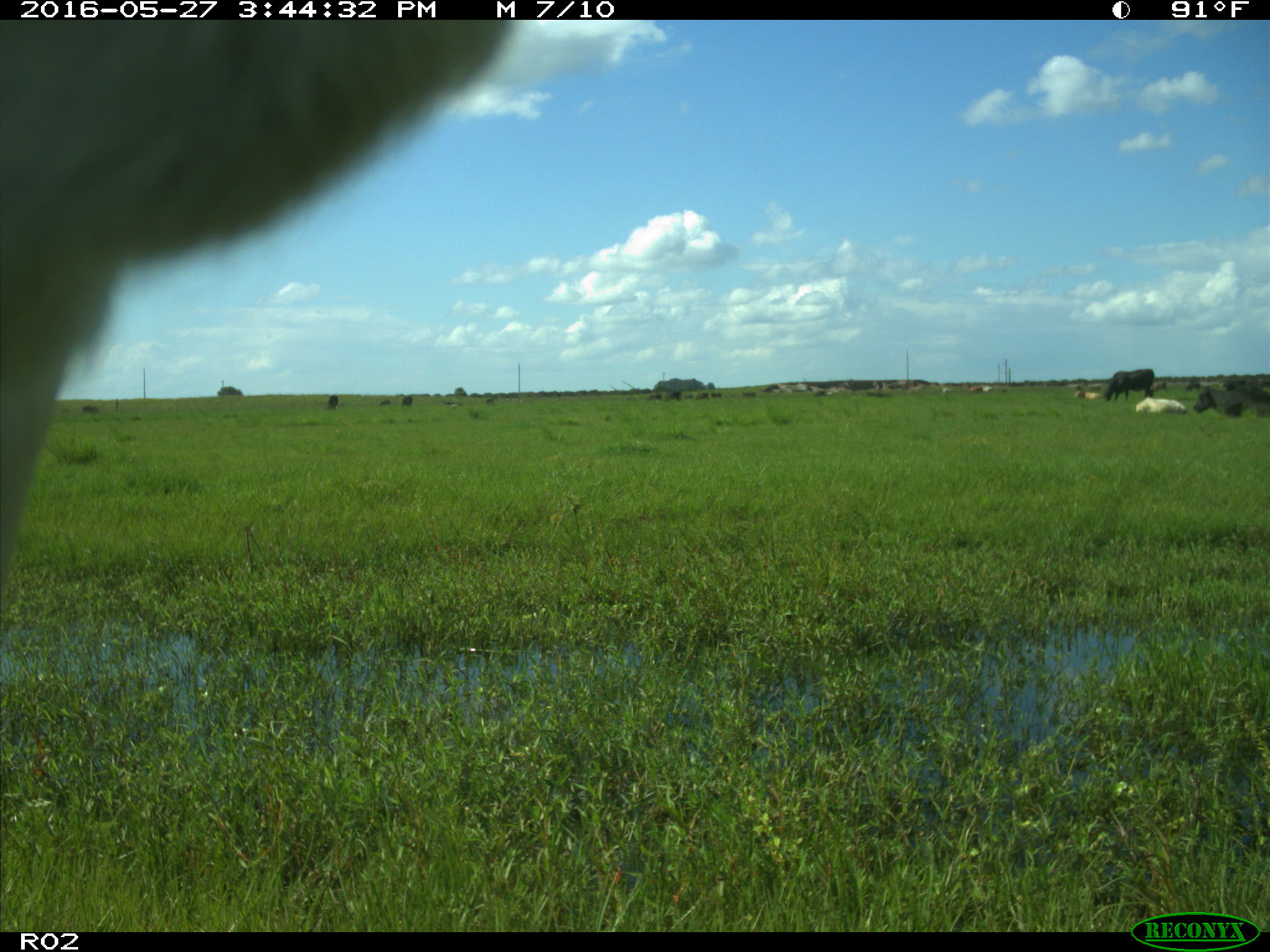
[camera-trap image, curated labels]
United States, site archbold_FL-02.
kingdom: Animalia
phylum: Chordata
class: Mammalia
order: Artiodactyla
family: Bovidae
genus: Bos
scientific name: Bos taurus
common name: domestic cow